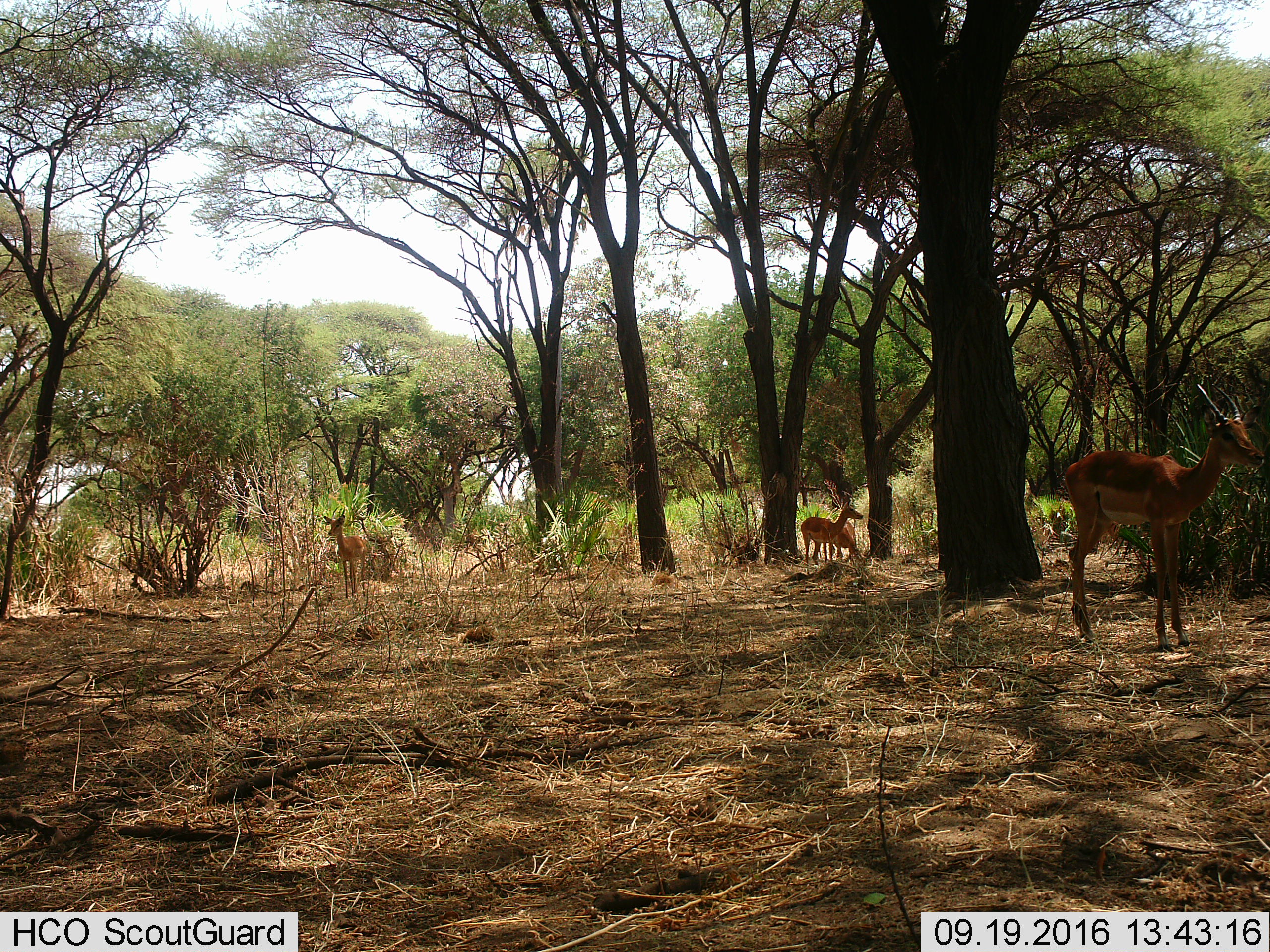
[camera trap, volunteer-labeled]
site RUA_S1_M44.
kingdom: Animalia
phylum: Chordata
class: Mammalia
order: Artiodactyla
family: Bovidae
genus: Aepyceros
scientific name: Aepyceros melampus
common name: impala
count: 4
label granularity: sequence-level